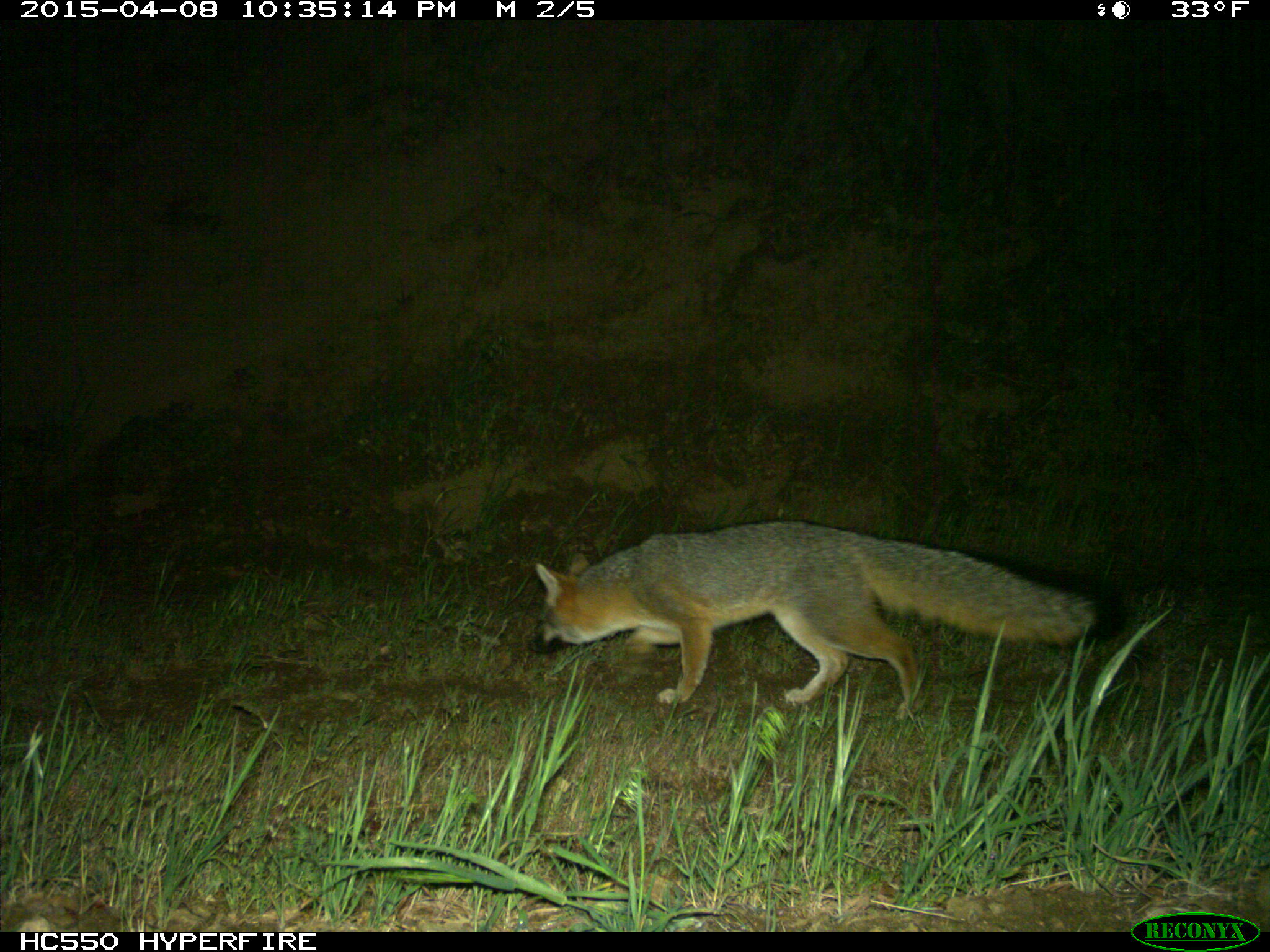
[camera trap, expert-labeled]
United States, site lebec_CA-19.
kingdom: Animalia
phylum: Chordata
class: Mammalia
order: Carnivora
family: Canidae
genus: Urocyon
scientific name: Urocyon cinereoargenteus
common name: gray fox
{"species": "Urocyon cinereoargenteus (gray fox)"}